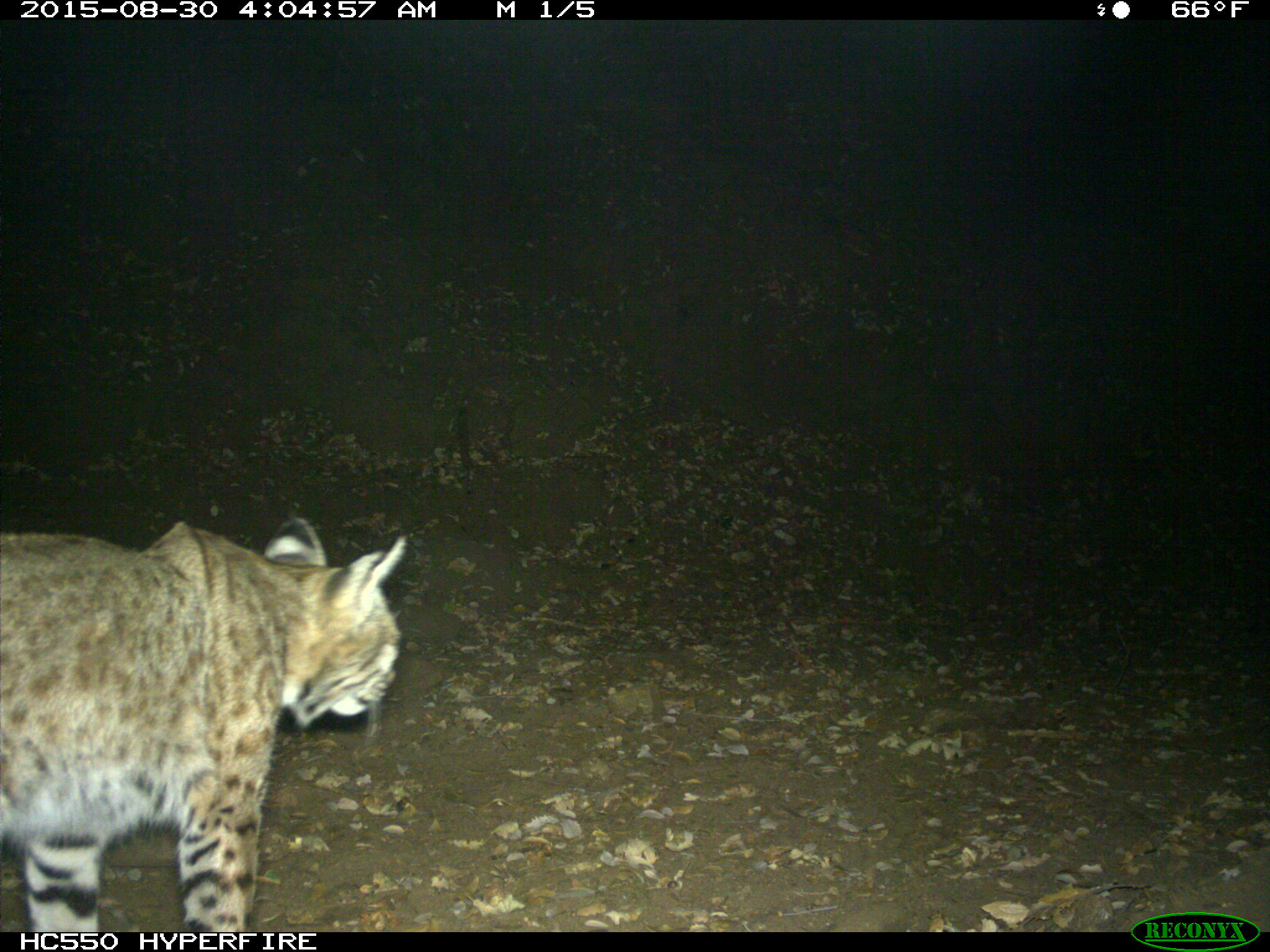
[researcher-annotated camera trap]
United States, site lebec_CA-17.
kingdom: Animalia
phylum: Chordata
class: Mammalia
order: Carnivora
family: Felidae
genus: Lynx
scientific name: Lynx rufus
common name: bobcat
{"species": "Lynx rufus (bobcat)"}